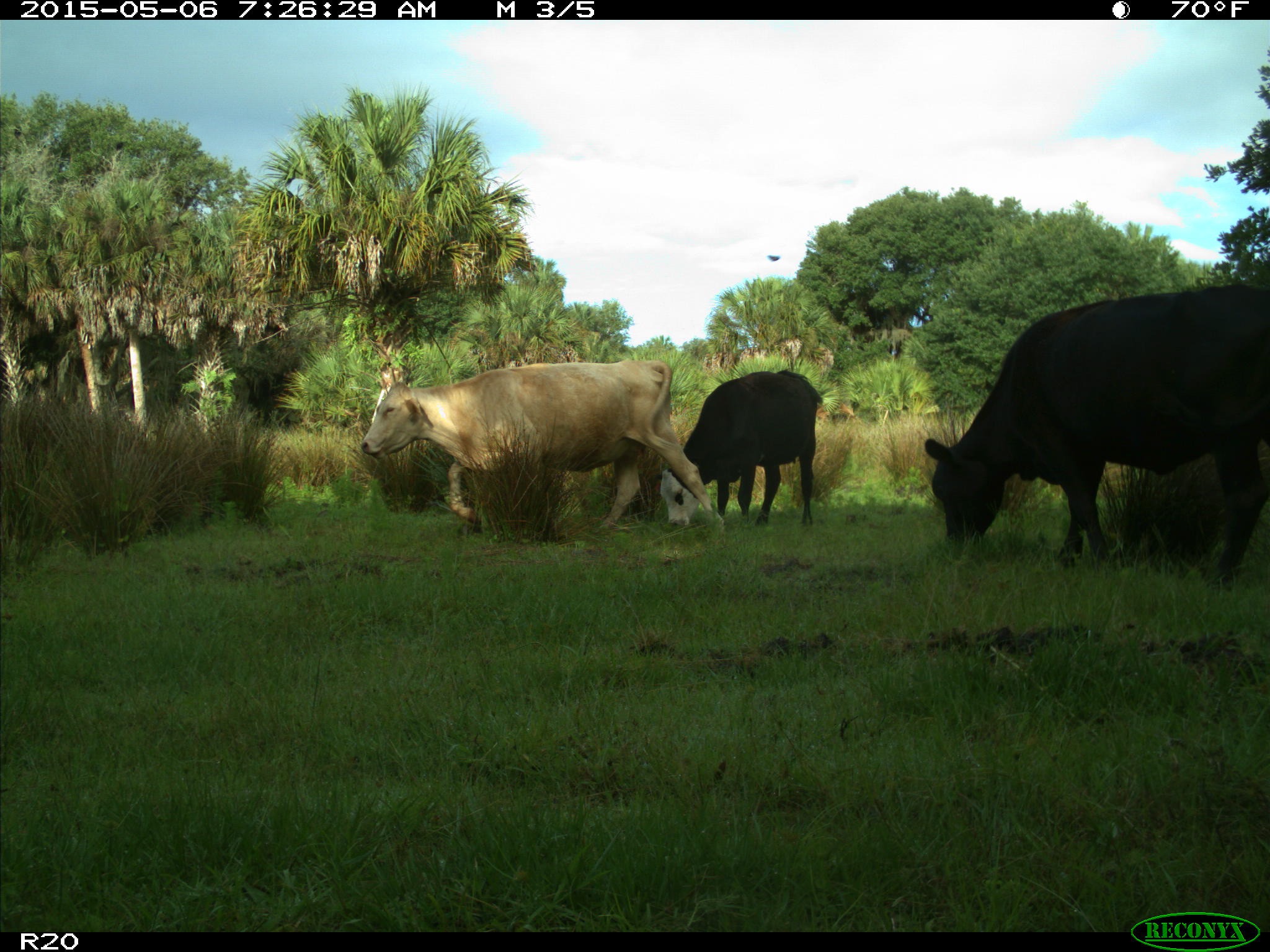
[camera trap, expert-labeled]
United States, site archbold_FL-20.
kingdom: Animalia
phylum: Chordata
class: Mammalia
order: Artiodactyla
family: Bovidae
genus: Bos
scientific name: Bos taurus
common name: domestic cow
Bos taurus (domestic cow).